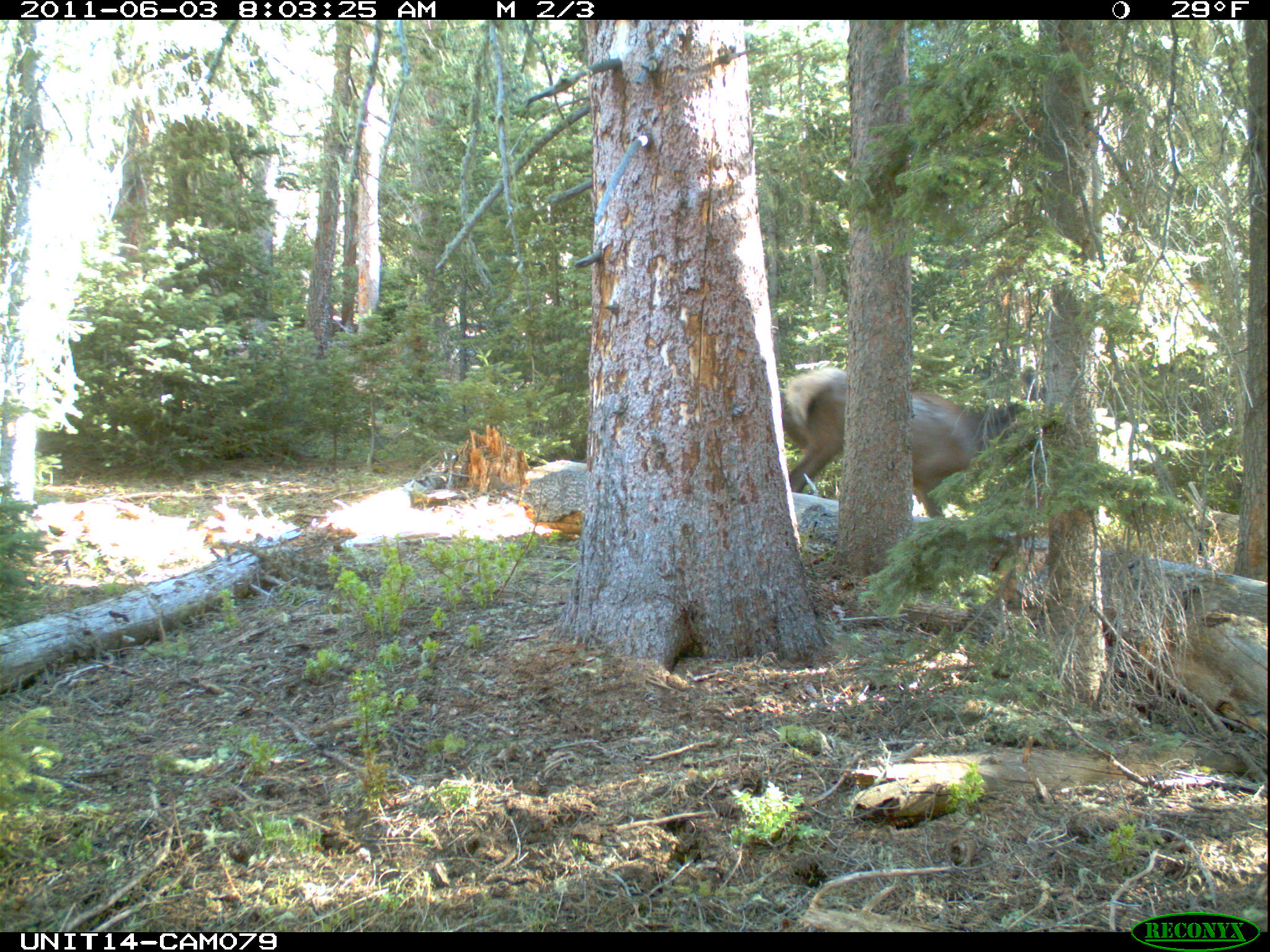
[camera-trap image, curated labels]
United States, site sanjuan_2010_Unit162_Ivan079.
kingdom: Animalia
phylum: Chordata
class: Mammalia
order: Artiodactyla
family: Cervidae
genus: Cervus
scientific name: Cervus elaphus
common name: red deer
Cervus elaphus (red deer).